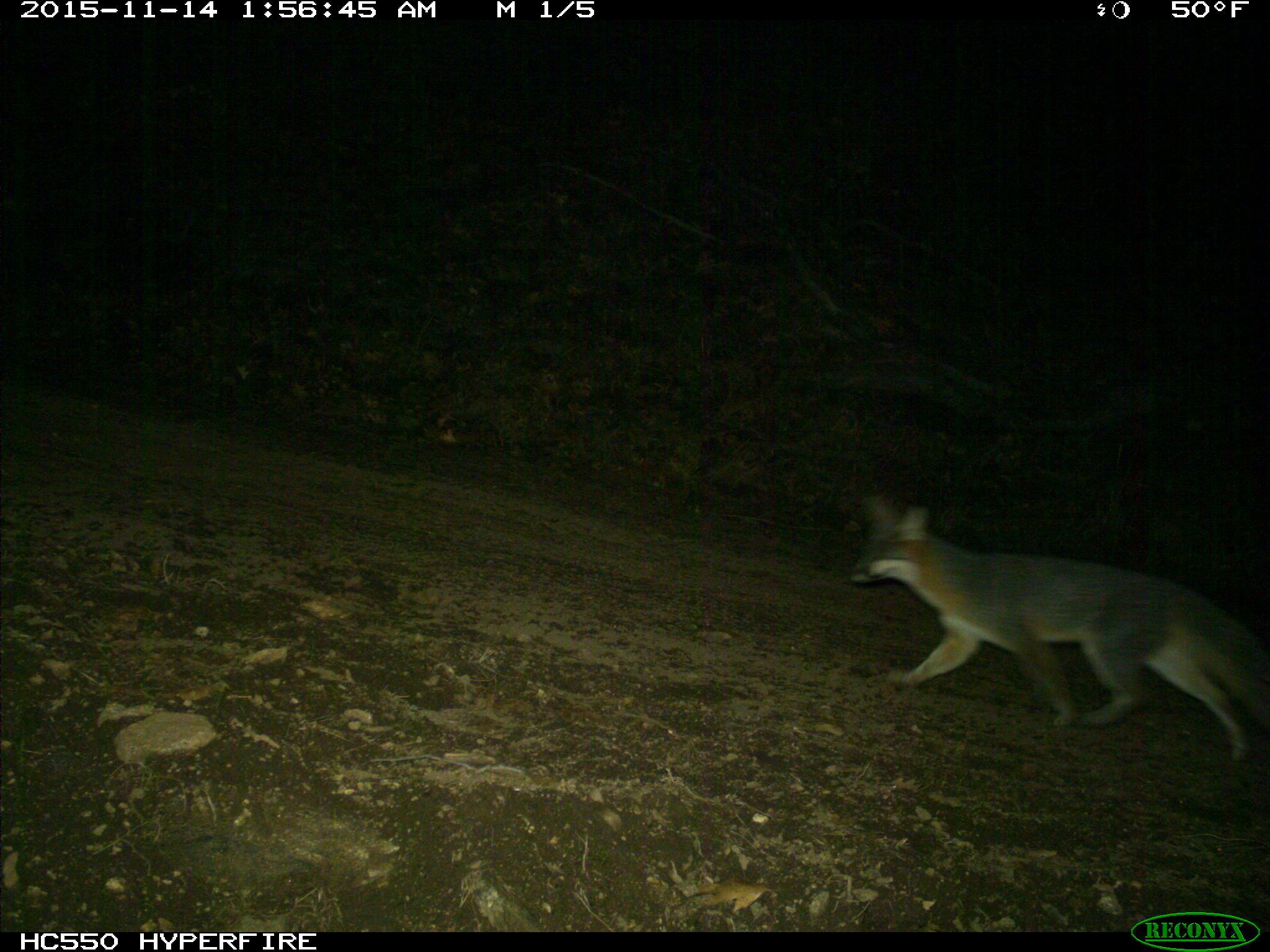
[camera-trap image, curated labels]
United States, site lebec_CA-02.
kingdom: Animalia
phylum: Chordata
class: Mammalia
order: Carnivora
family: Canidae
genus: Urocyon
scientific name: Urocyon cinereoargenteus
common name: gray fox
Urocyon cinereoargenteus (gray fox).